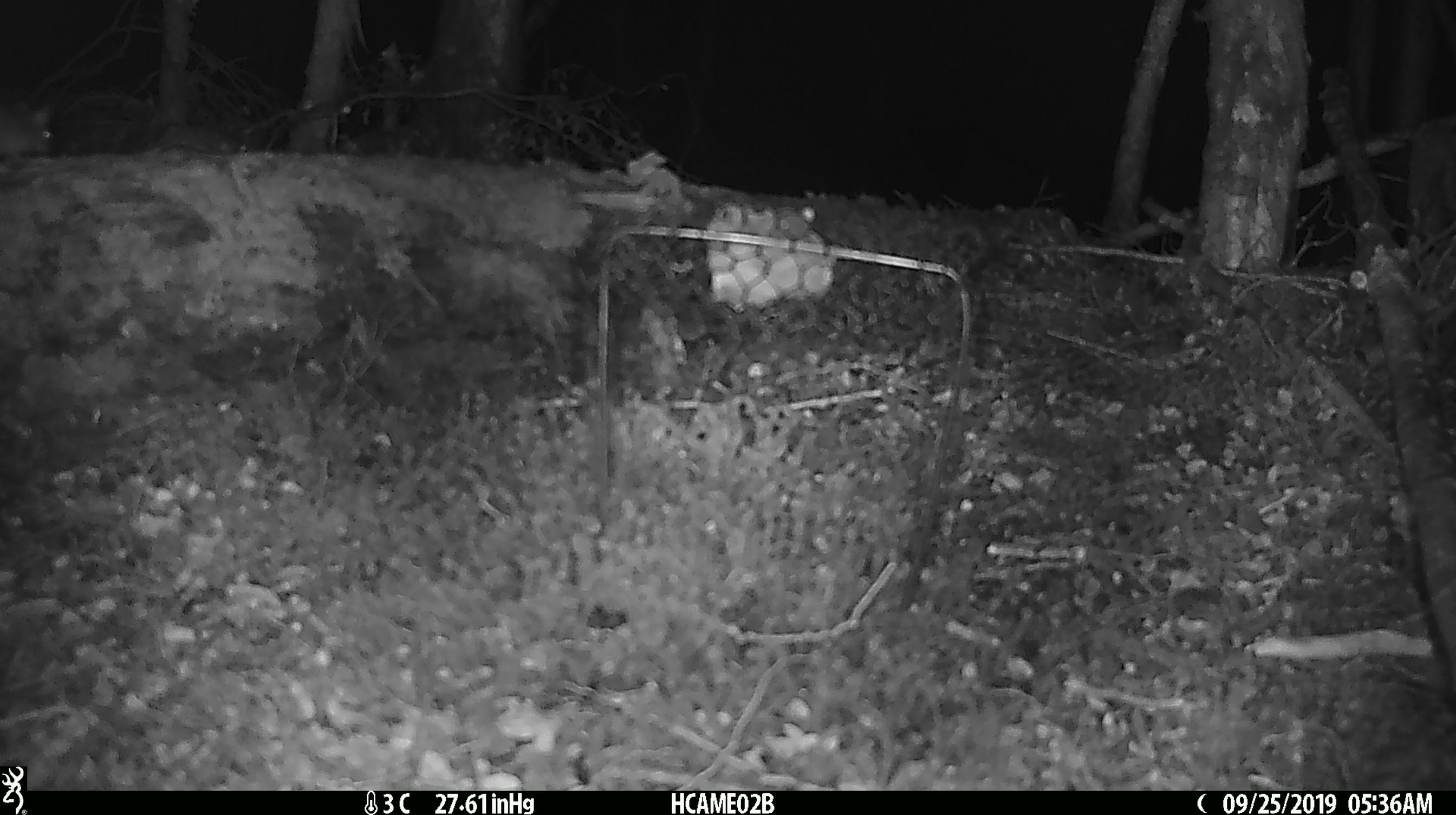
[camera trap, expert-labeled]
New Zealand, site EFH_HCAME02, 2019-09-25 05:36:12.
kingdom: Animalia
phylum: Chordata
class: Mammalia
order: Rodentia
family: Muridae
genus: Mus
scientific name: Mus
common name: mouse